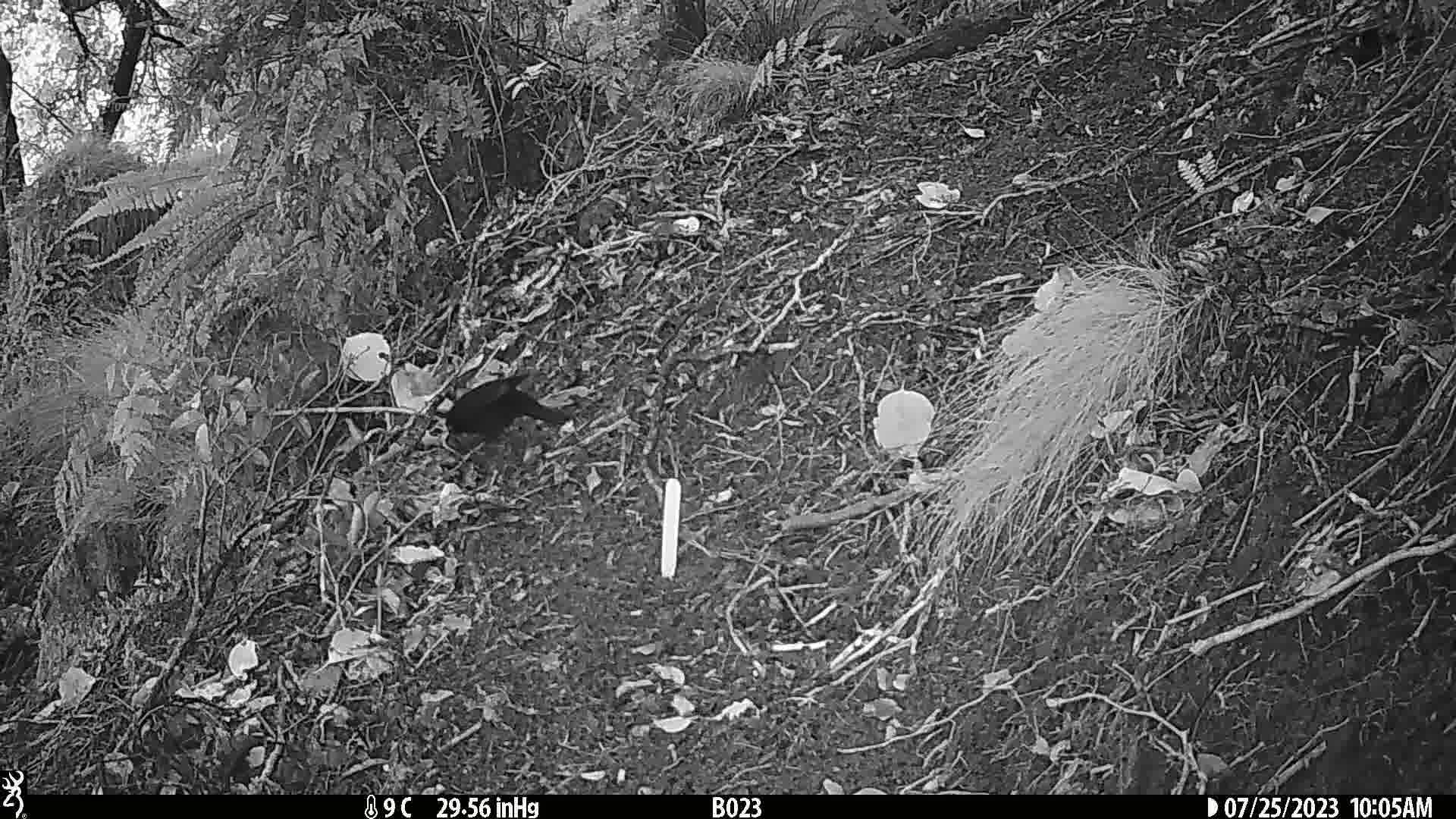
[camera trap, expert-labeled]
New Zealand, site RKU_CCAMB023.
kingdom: Animalia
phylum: Chordata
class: Aves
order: Passeriformes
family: Turdidae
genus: Turdus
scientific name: Turdus merula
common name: eurasian blackbird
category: blackbird